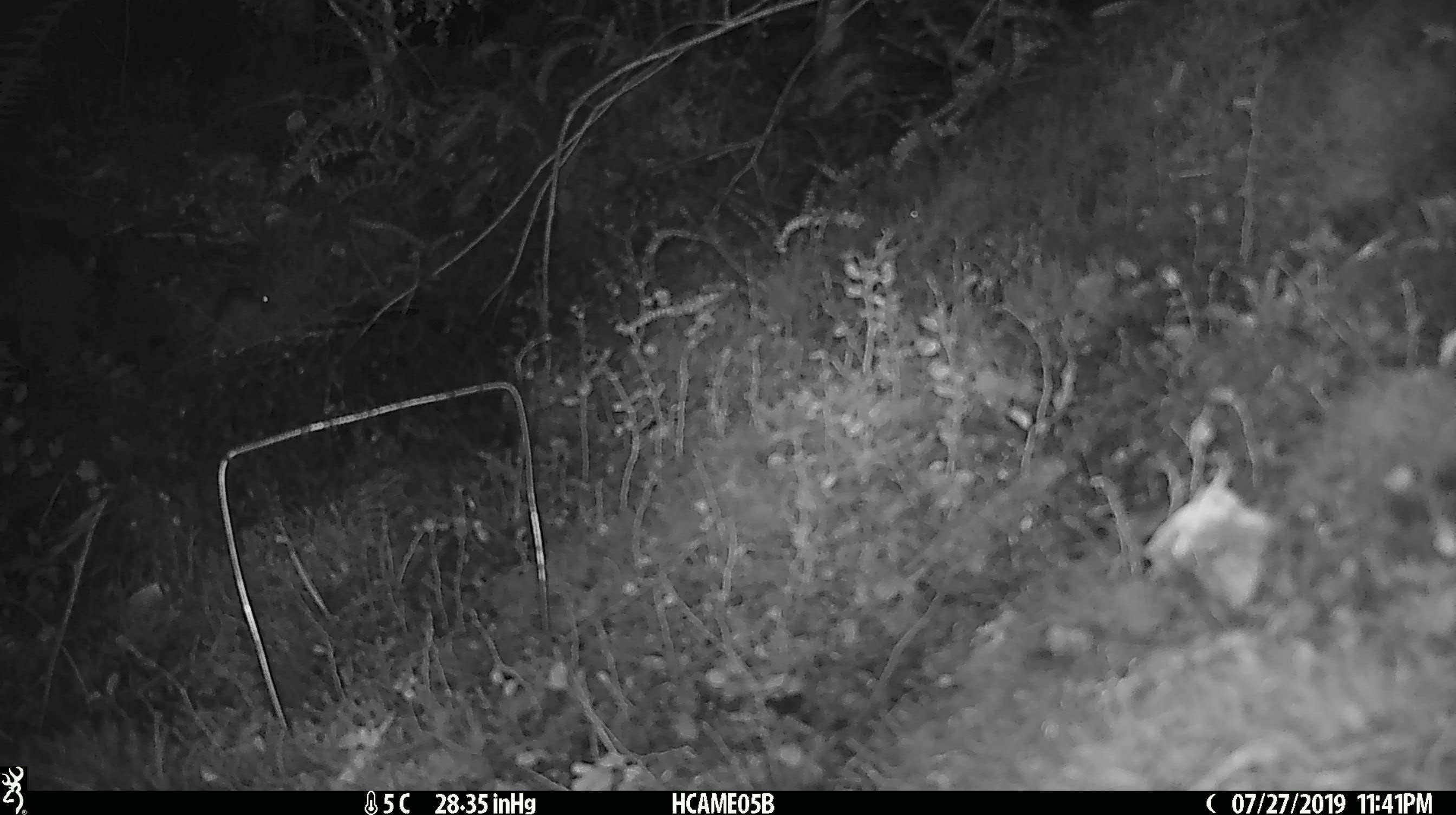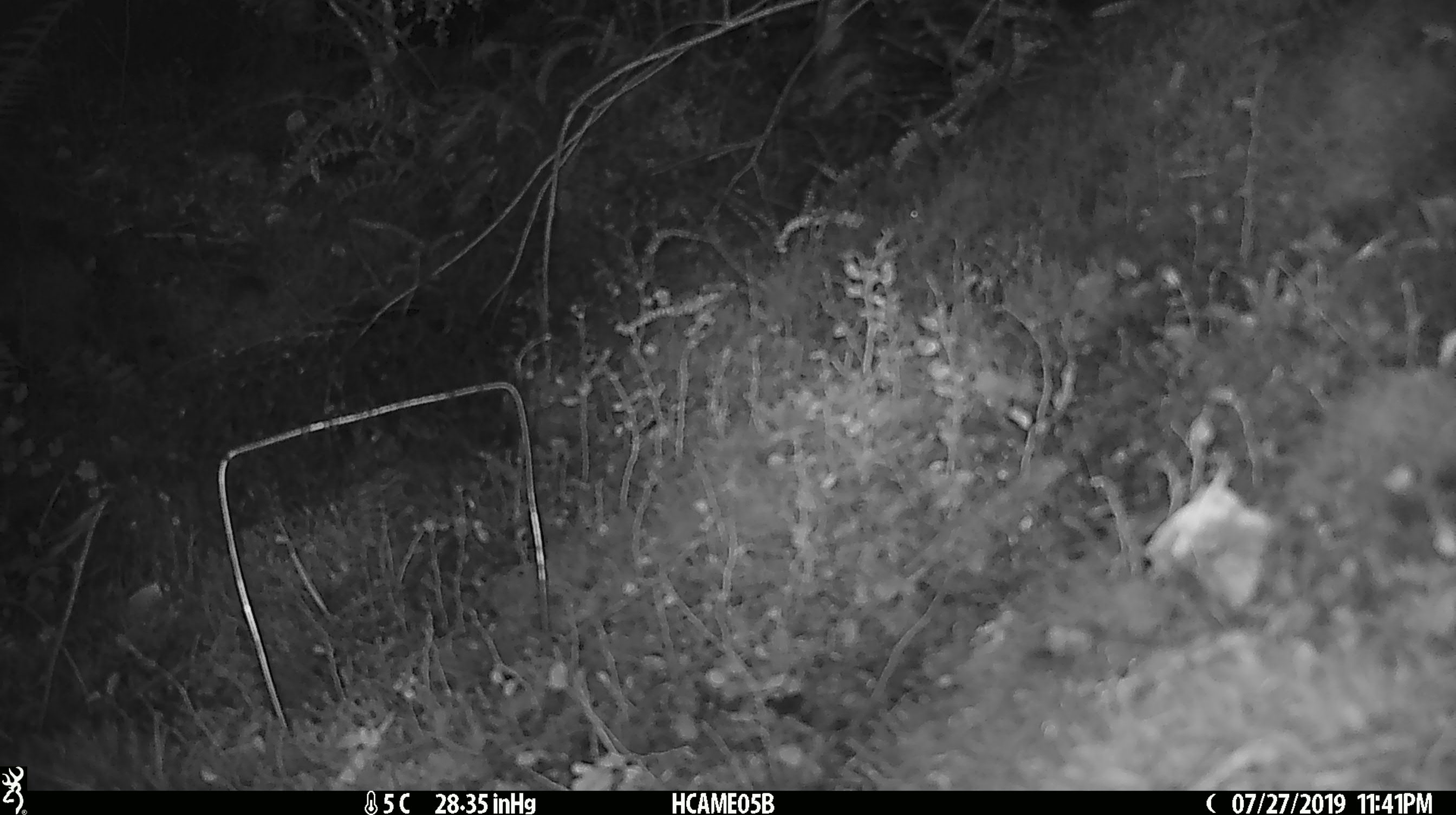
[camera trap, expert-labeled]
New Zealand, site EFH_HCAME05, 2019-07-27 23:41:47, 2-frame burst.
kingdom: Animalia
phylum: Chordata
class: Mammalia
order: Rodentia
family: Muridae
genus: Mus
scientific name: Mus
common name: mouse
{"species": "mouse (Mus)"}